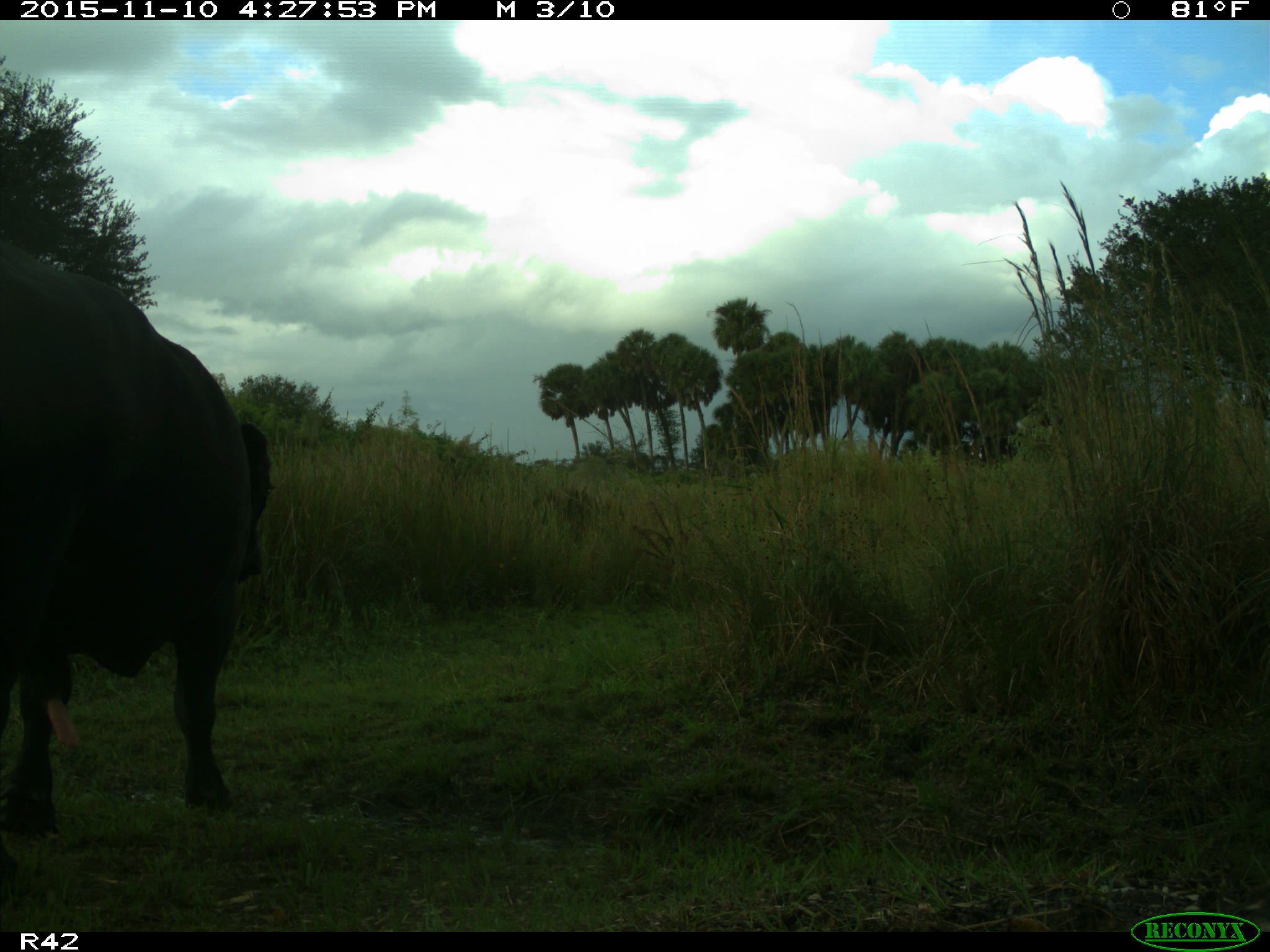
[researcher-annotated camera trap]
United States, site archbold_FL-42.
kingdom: Animalia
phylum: Chordata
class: Mammalia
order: Artiodactyla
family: Bovidae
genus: Bos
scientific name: Bos taurus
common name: domestic cow